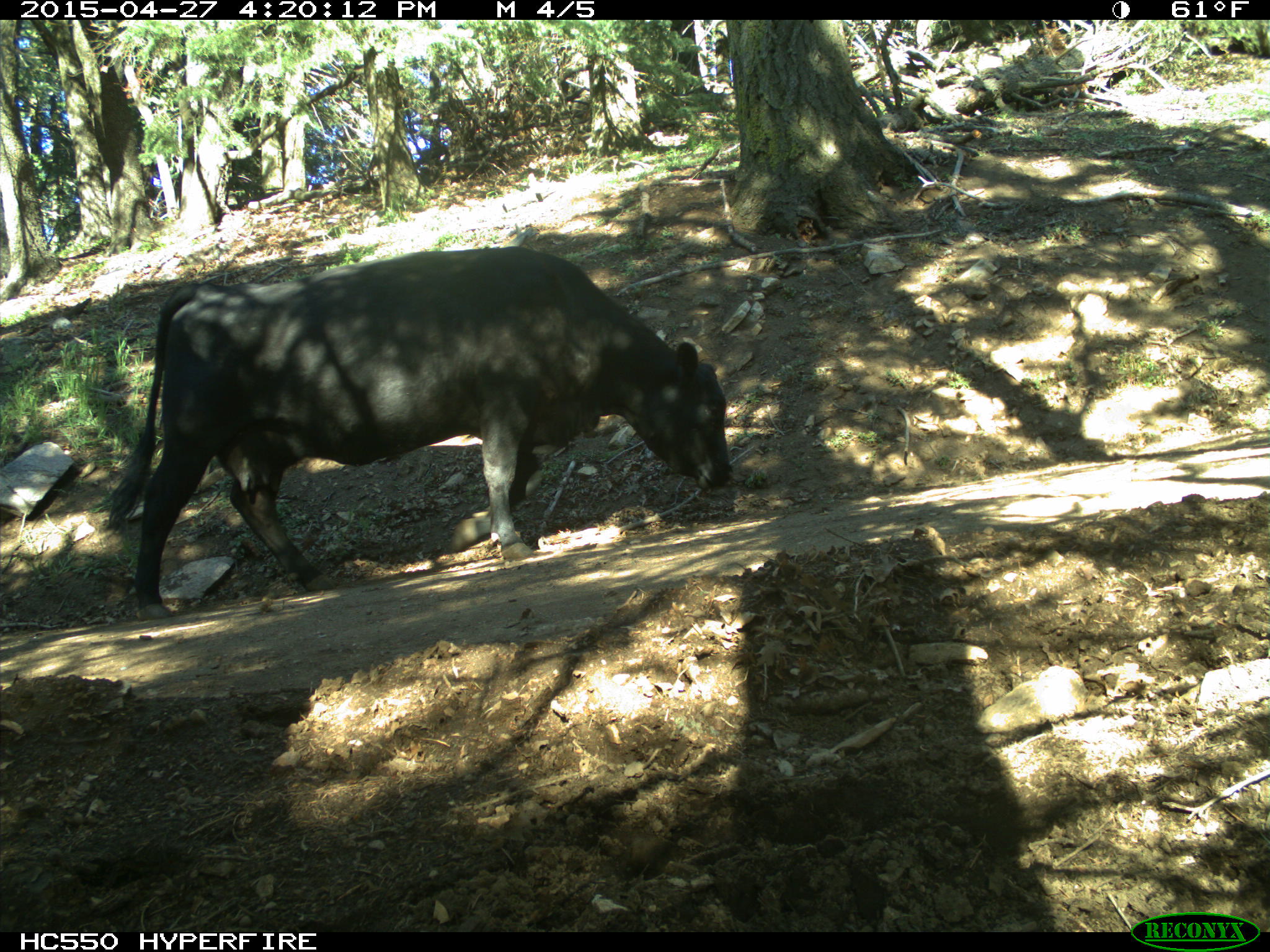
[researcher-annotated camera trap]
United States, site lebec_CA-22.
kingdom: Animalia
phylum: Chordata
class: Mammalia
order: Artiodactyla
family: Bovidae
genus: Bos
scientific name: Bos taurus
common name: domestic cow